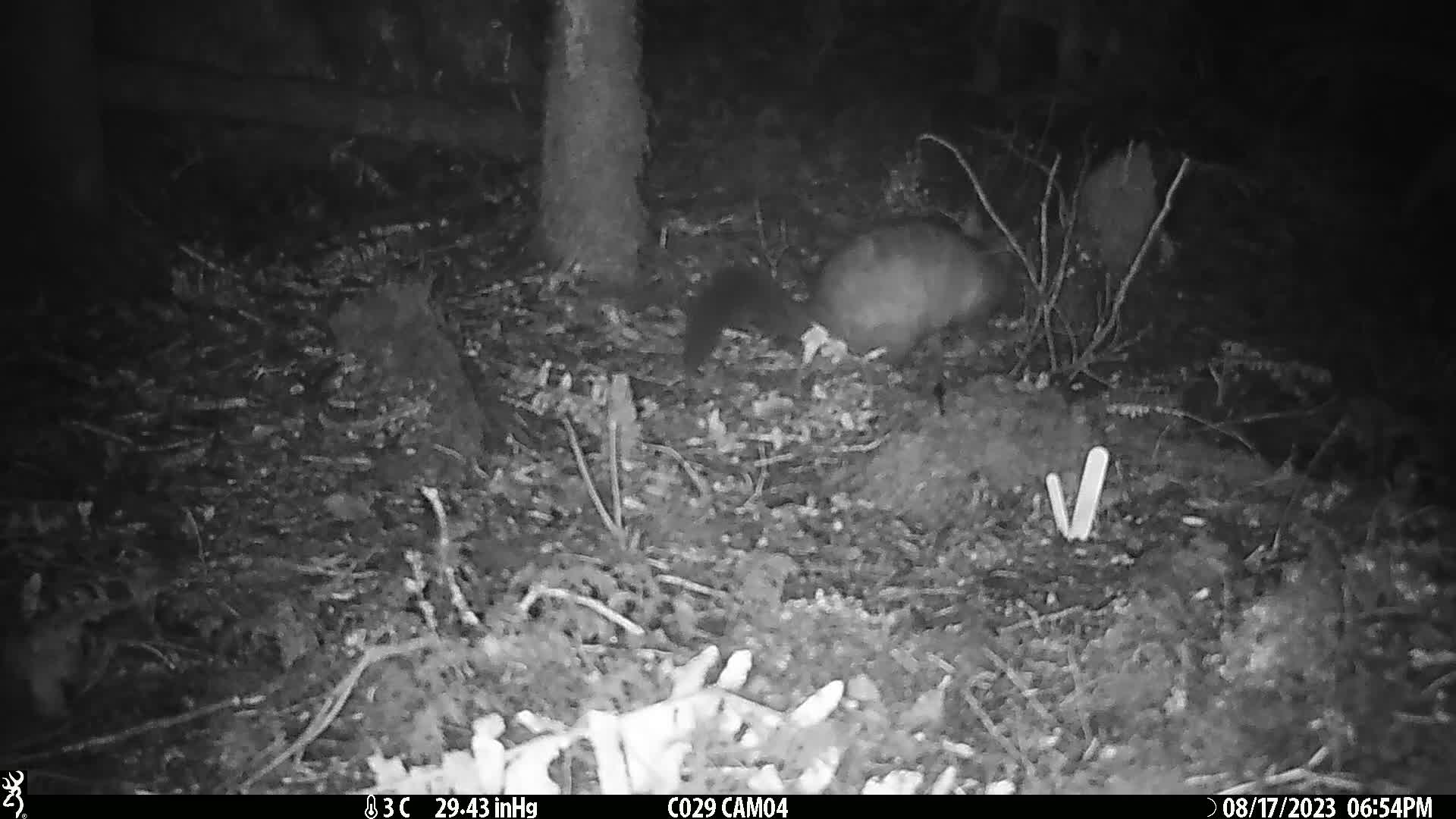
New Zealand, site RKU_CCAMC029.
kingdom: Animalia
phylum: Chordata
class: Mammalia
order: Diprotodontia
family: Phalangeridae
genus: Trichosurus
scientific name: Trichosurus vulpecula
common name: common brushtail possum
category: possum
Possum (common brushtail possum) (Trichosurus vulpecula).